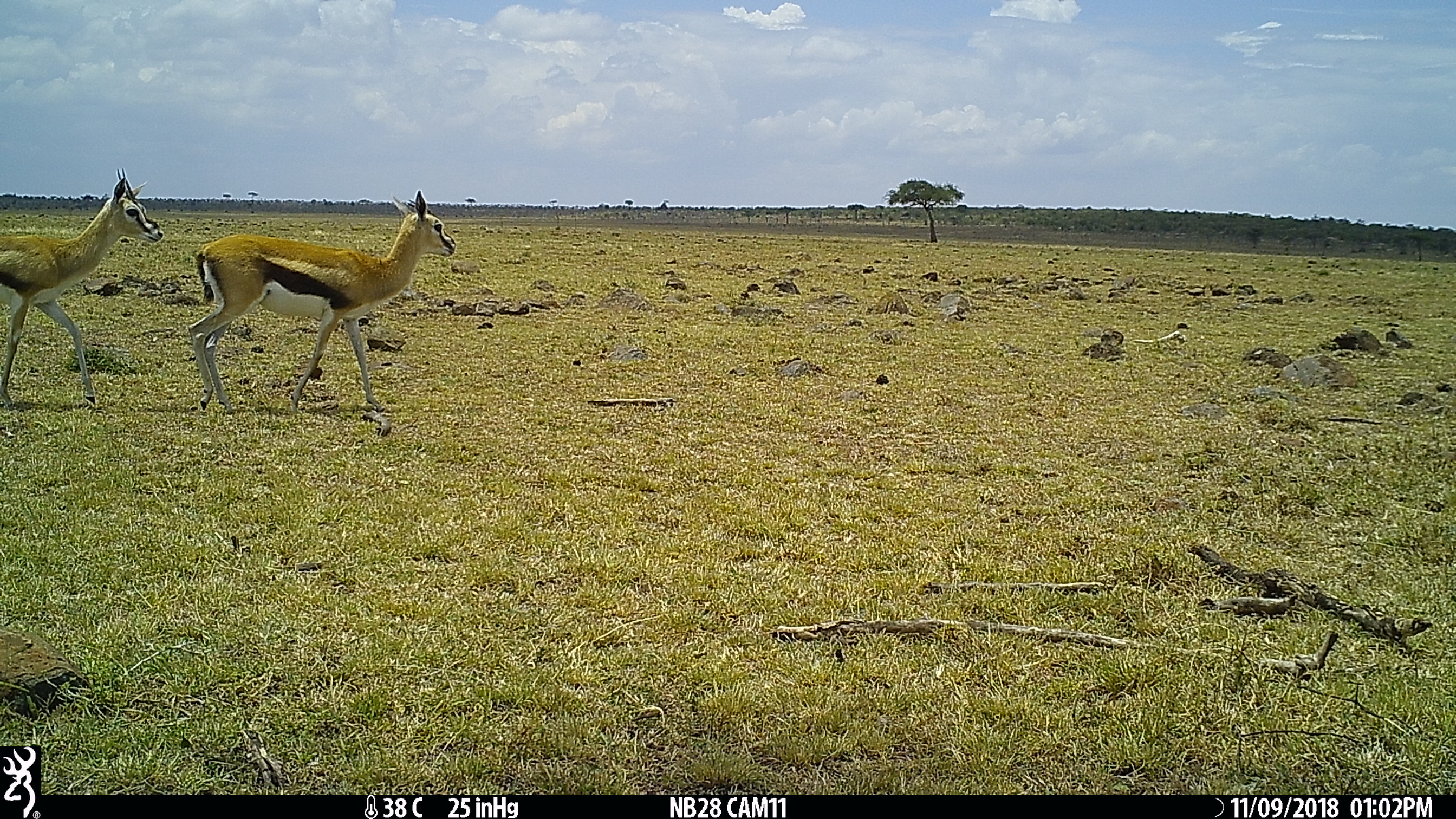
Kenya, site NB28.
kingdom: Animalia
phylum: Chordata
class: Mammalia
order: Artiodactyla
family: Bovidae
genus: Eudorcas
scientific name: Eudorcas thomsonii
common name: thomon's gazelle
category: gazelle thomsons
Gazelle thomsons (thomon's gazelle) (Eudorcas thomsonii).